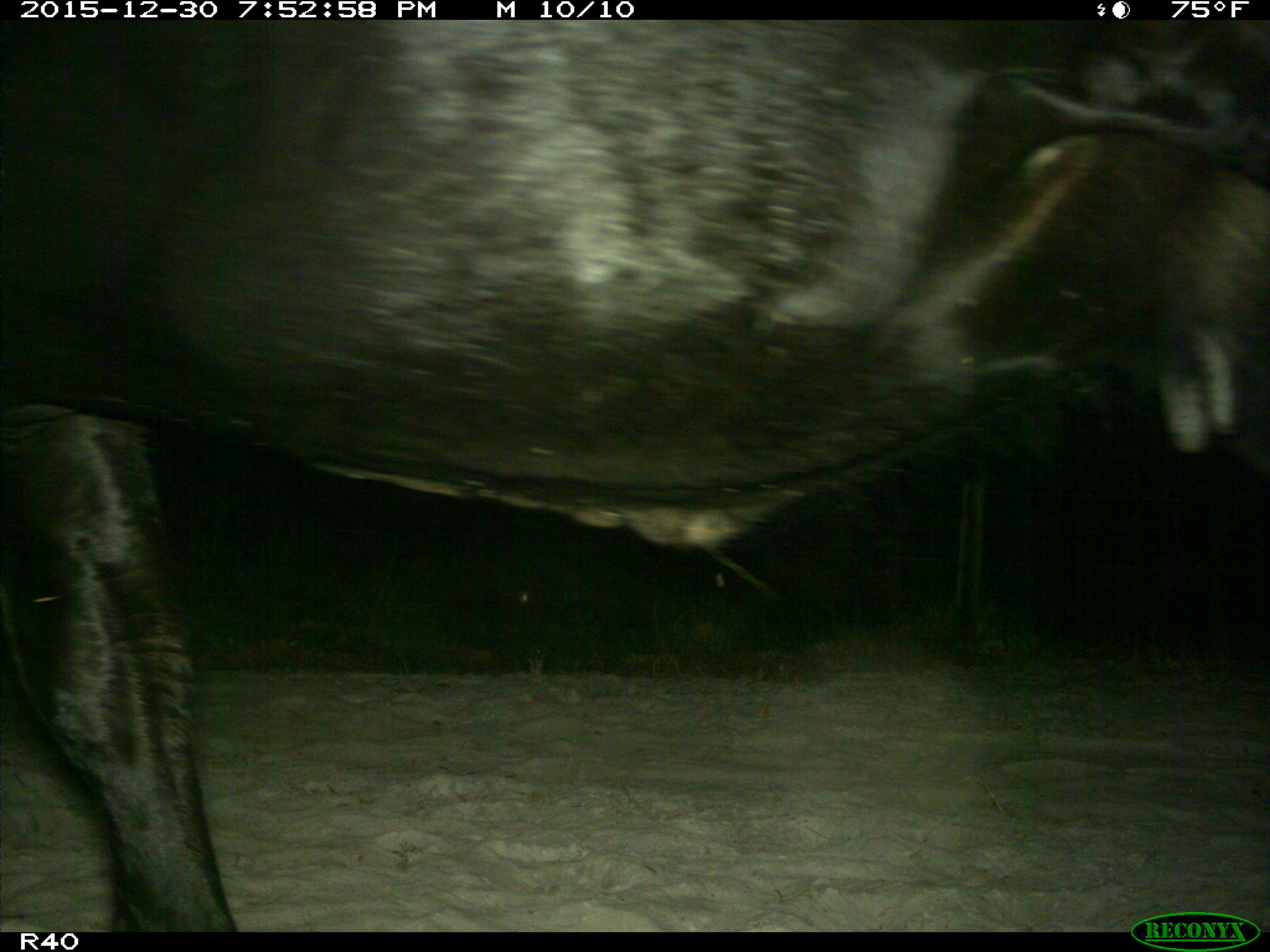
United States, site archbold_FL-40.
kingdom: Animalia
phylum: Chordata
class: Mammalia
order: Artiodactyla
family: Bovidae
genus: Bos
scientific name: Bos taurus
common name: domestic cow